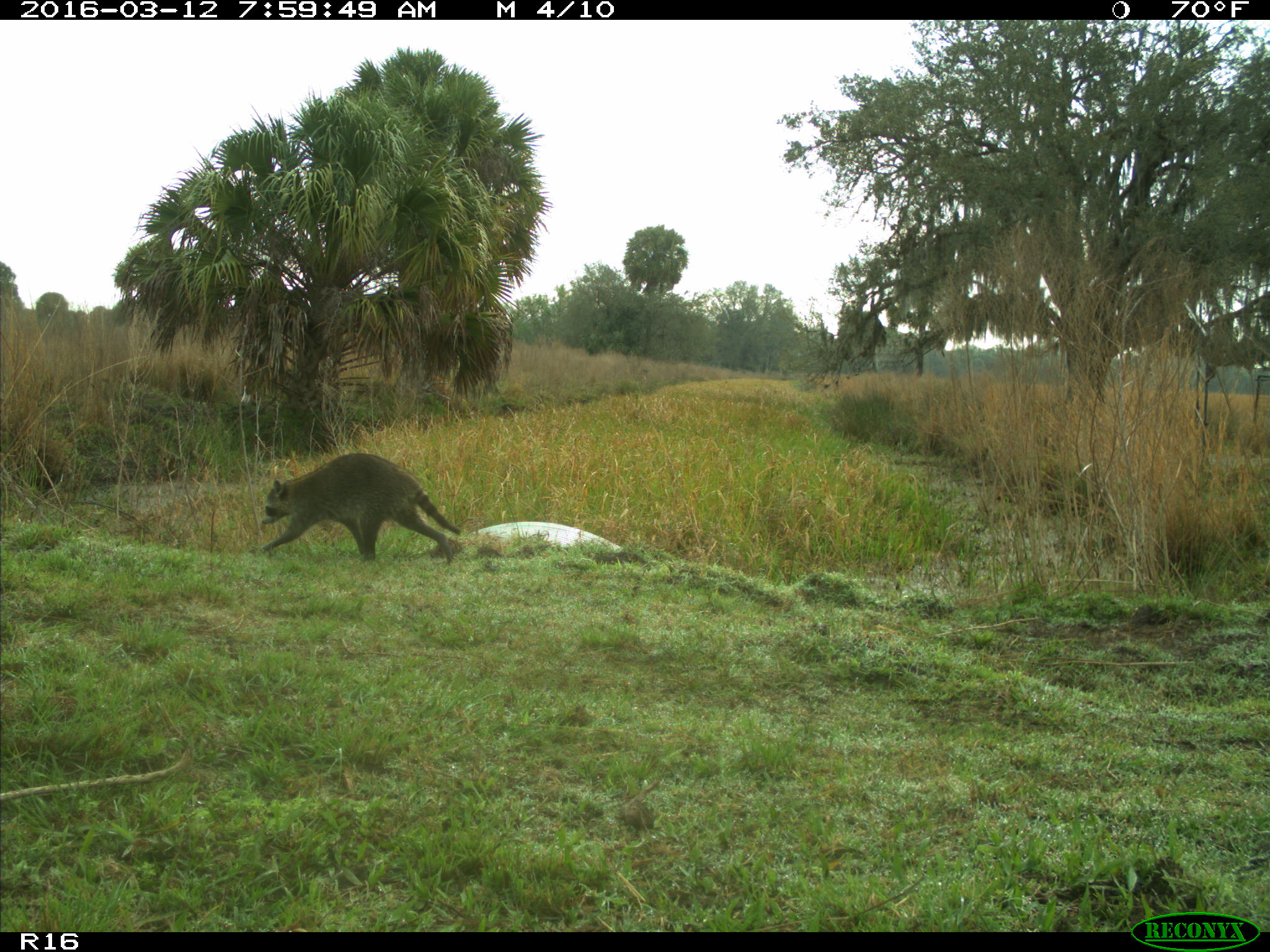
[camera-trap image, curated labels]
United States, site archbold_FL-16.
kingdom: Animalia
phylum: Chordata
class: Mammalia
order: Carnivora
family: Procyonidae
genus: Procyon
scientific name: Procyon lotor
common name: common raccoon